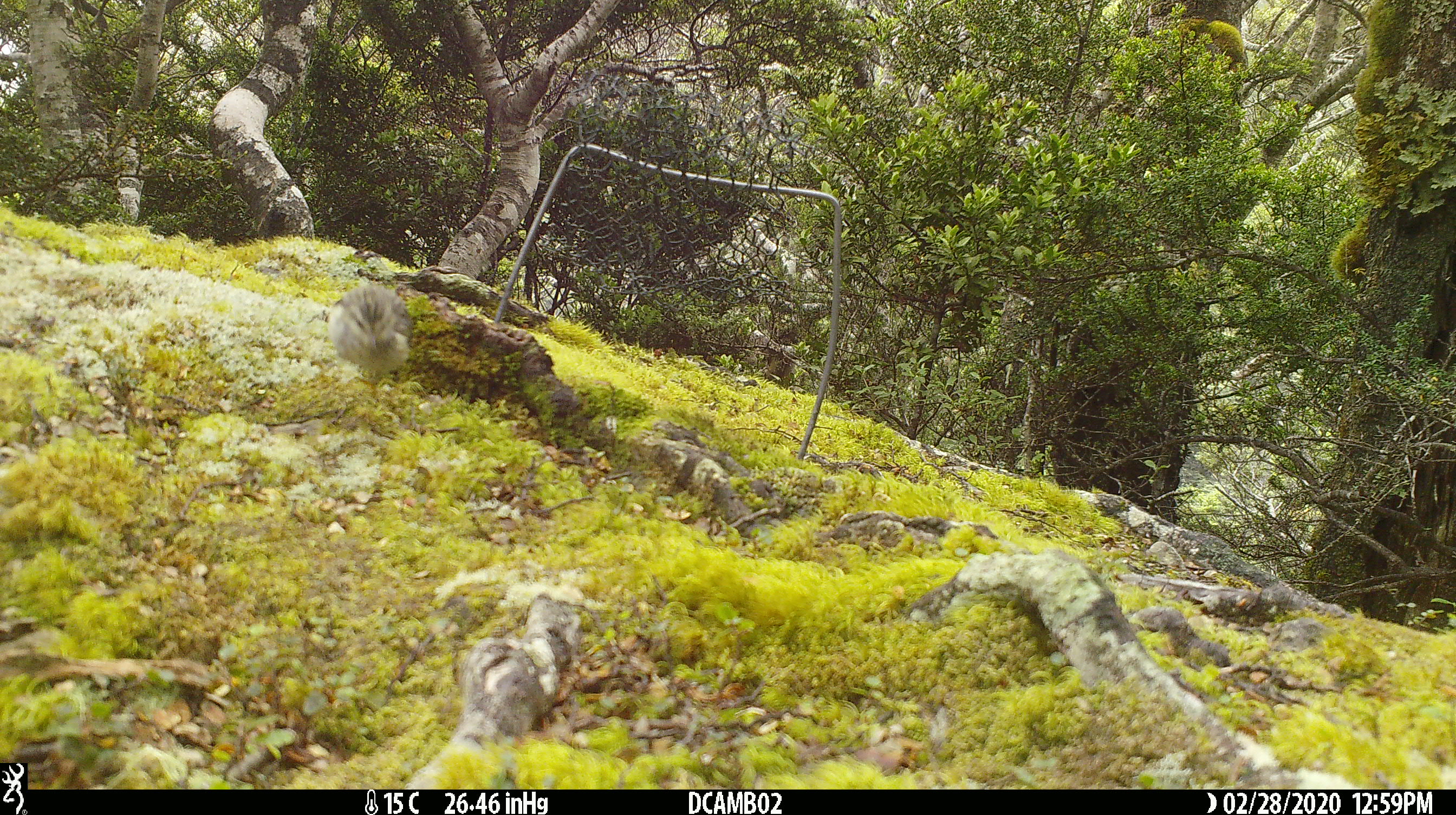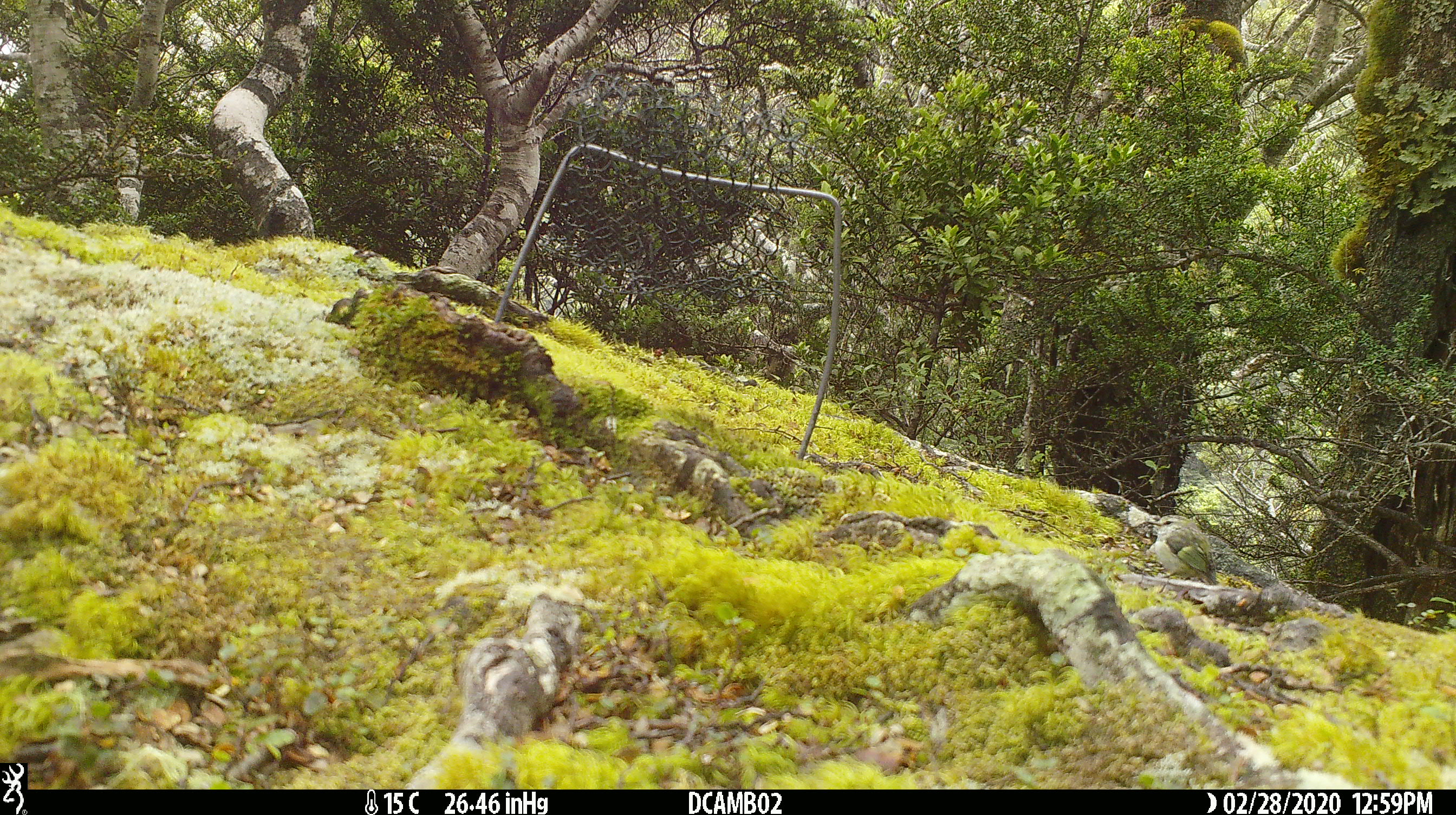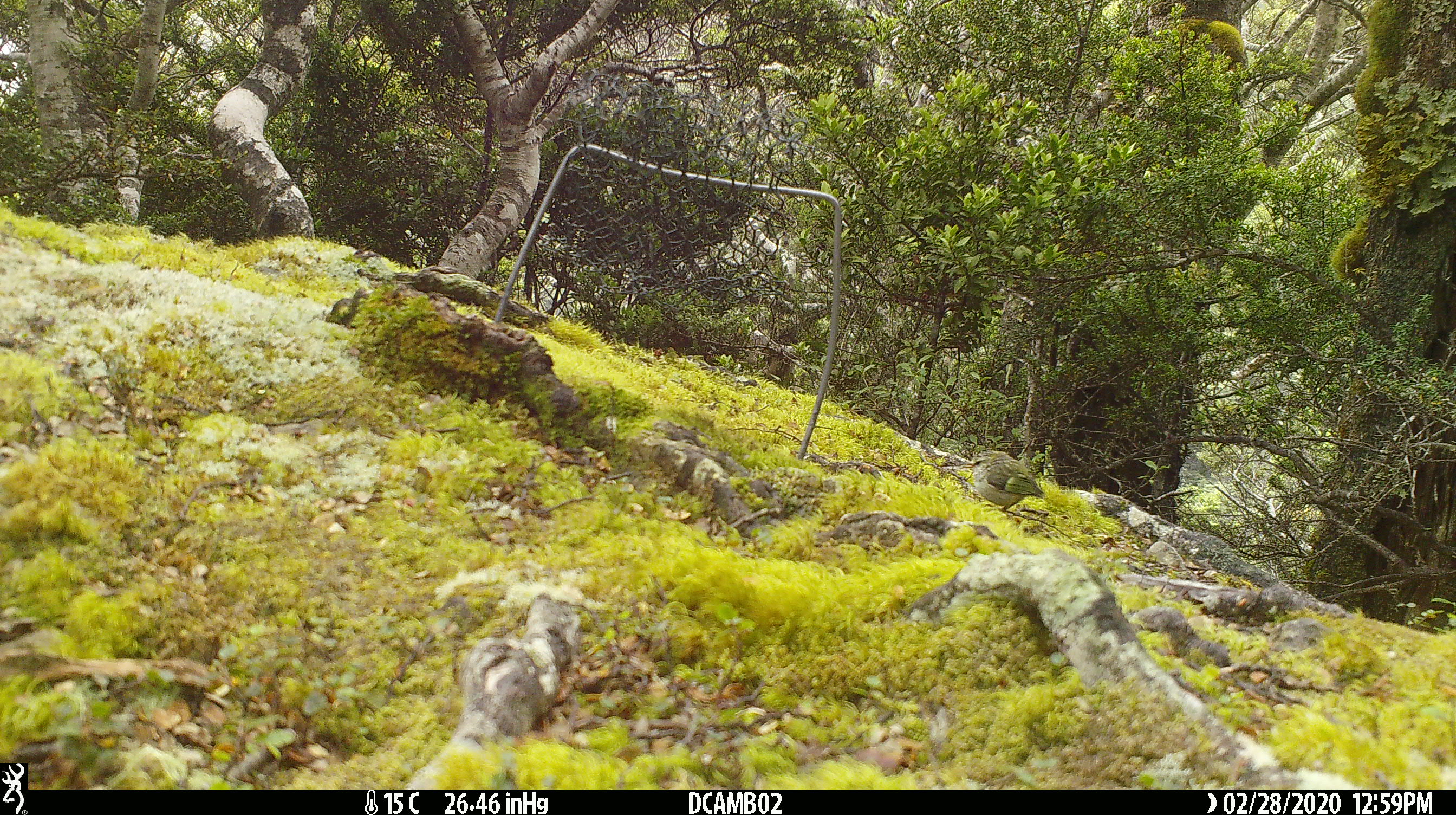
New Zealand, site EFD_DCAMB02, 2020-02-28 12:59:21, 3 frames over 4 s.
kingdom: Animalia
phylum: Chordata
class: Aves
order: Passeriformes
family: Acanthisittidae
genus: Acanthisitta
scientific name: Acanthisitta chloris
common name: rifleman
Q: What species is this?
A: Rifleman (Acanthisitta chloris).